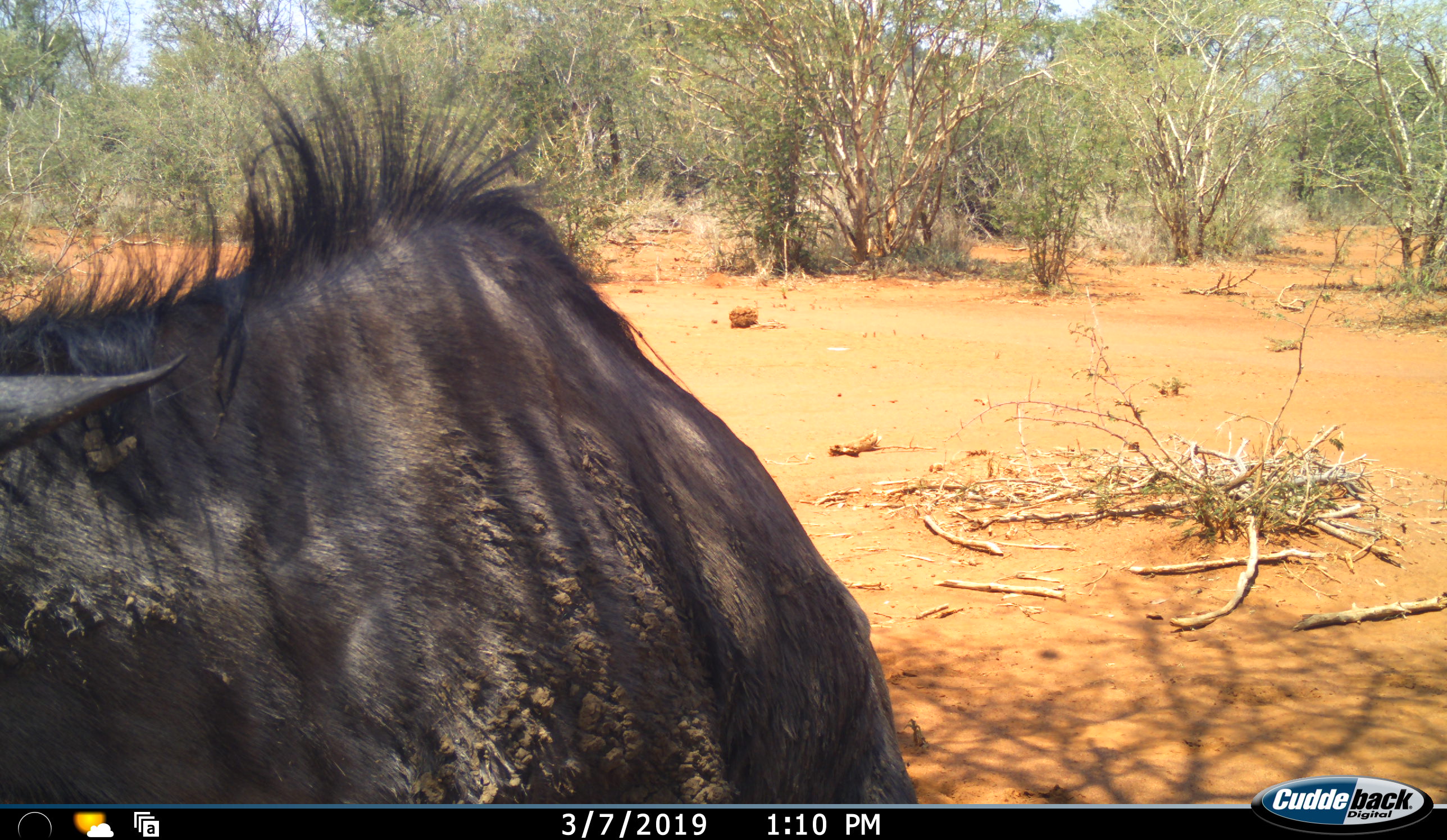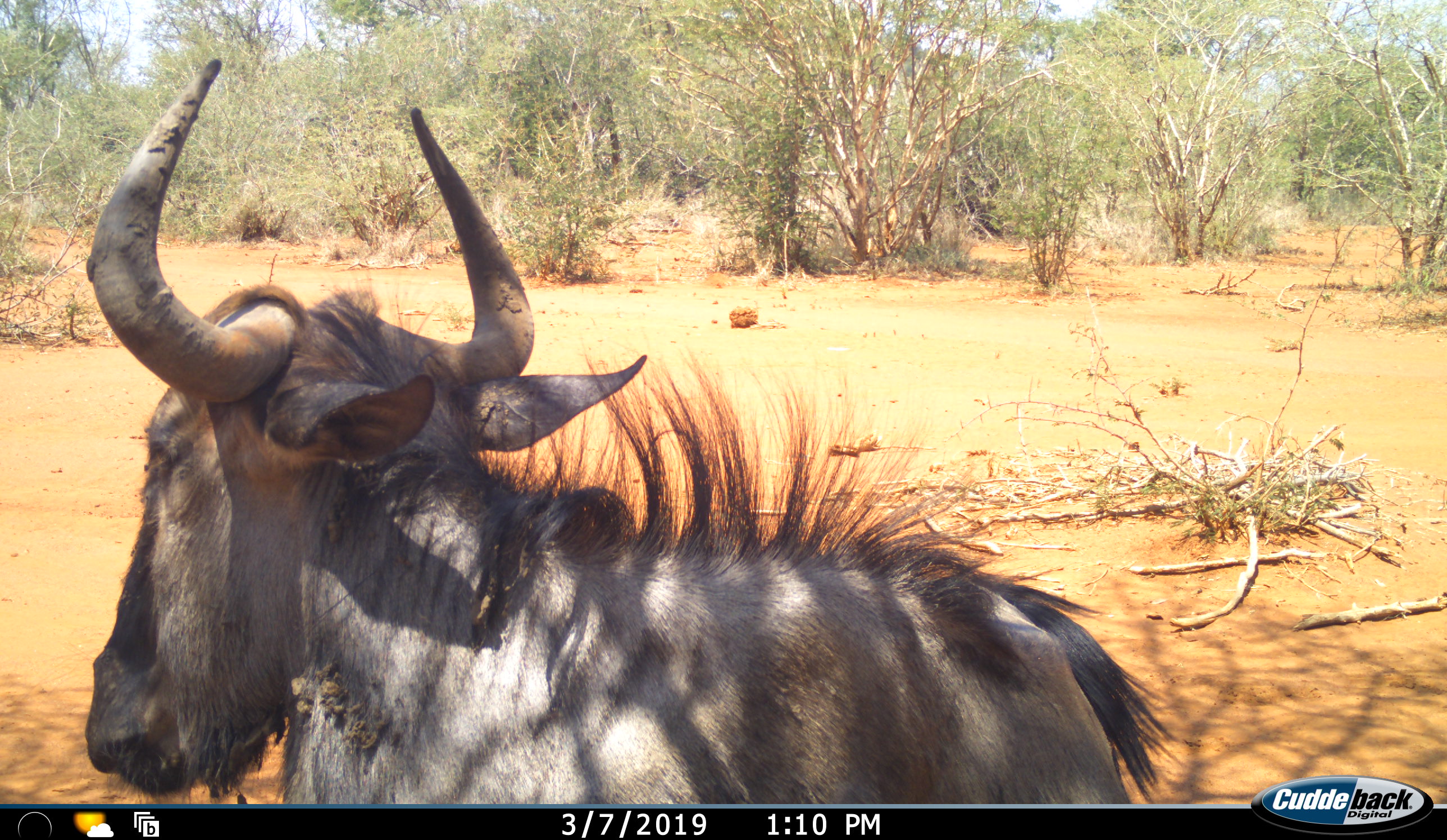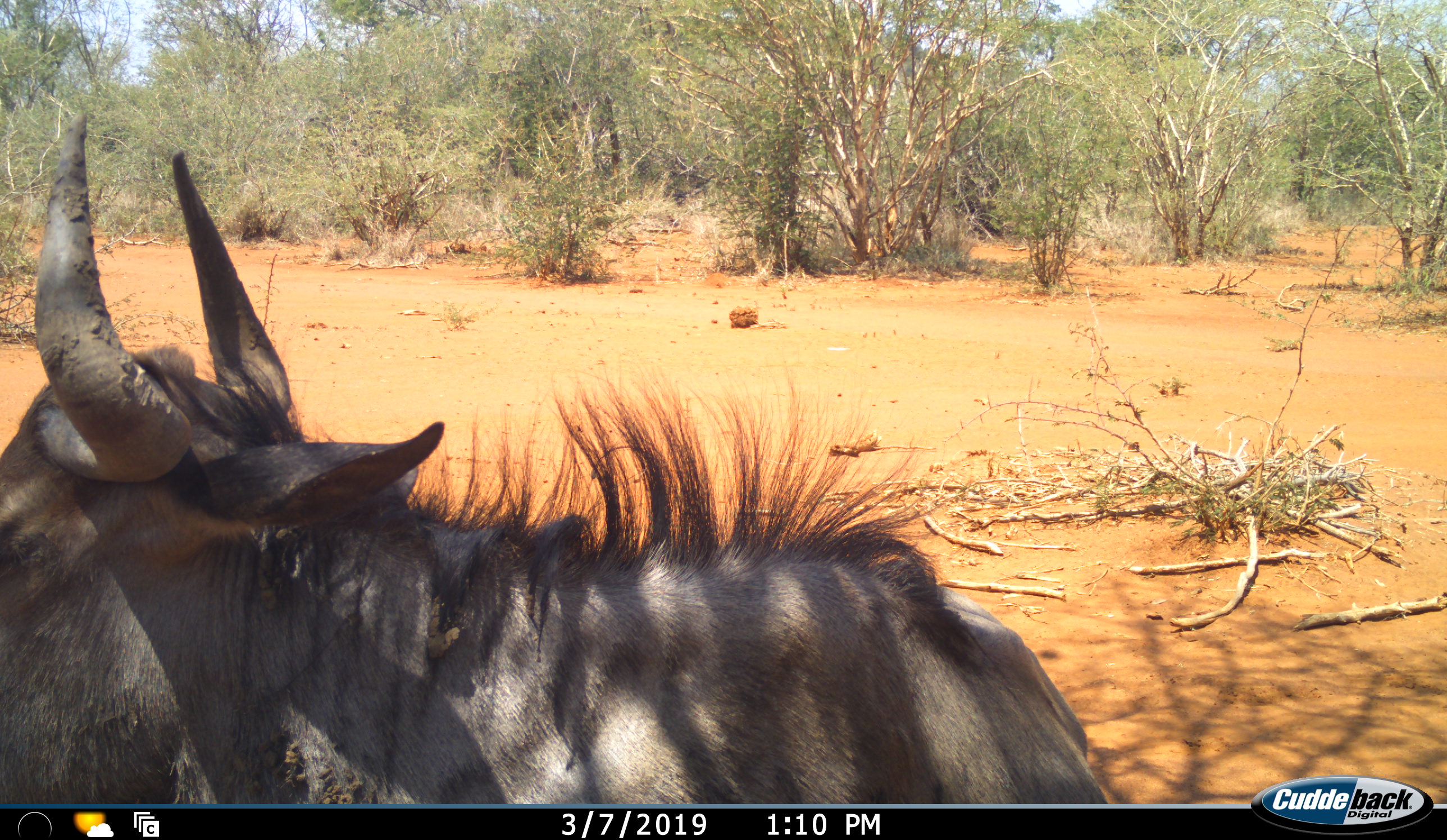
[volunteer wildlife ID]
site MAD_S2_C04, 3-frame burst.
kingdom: Animalia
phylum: Chordata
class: Mammalia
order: Artiodactyla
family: Bovidae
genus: Connochaetes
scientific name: Connochaetes taurinus taurinus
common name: blue wildebeest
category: wildebeestblue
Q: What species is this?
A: Wildebeestblue (blue wildebeest) (Connochaetes taurinus taurinus).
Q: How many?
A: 1.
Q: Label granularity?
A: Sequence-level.